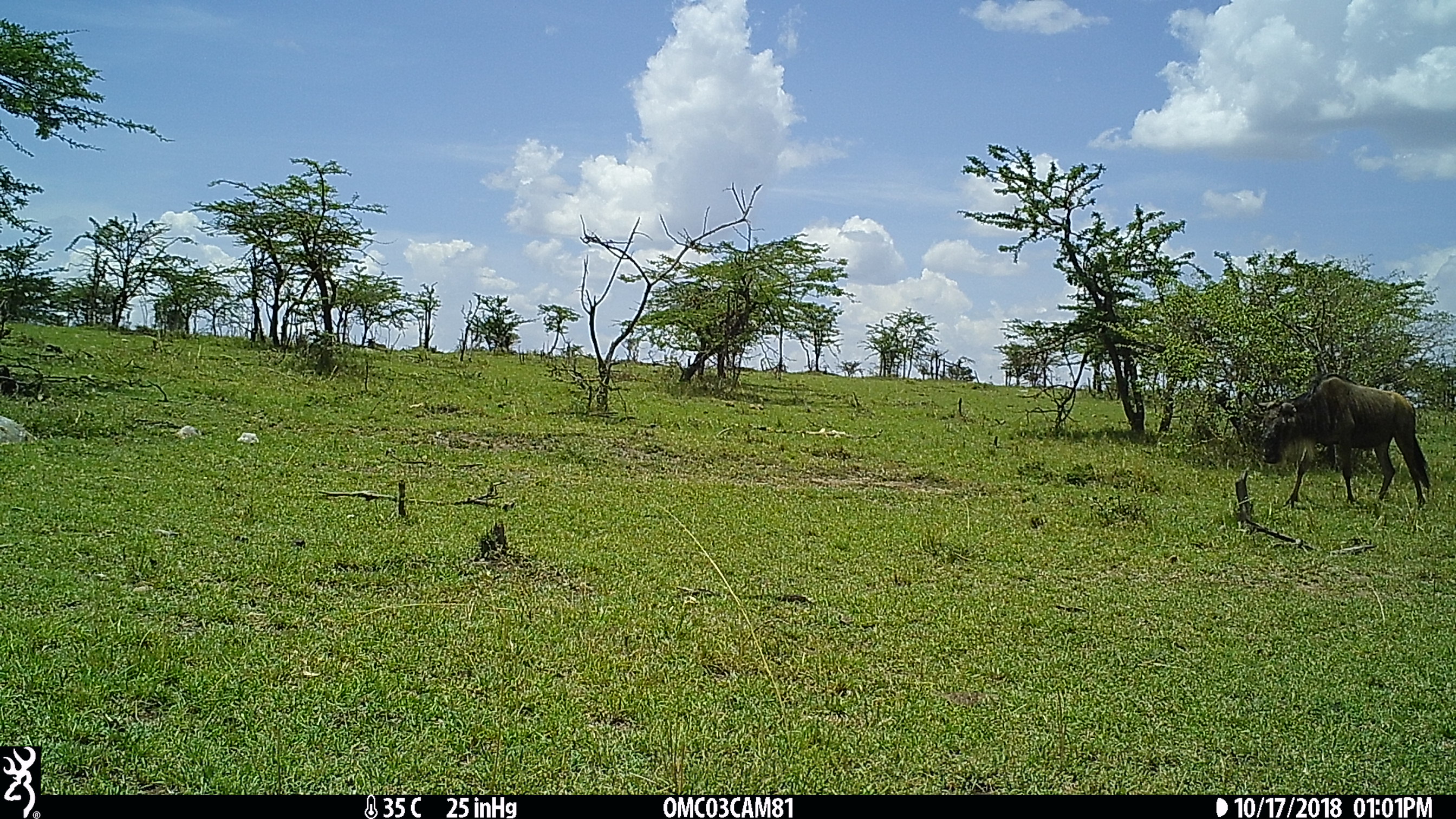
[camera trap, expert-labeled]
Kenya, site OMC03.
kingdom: Animalia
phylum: Chordata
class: Mammalia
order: Artiodactyla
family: Bovidae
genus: Connochaetes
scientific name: Connochaetes taurinus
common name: blue wildebeest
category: wildebeest